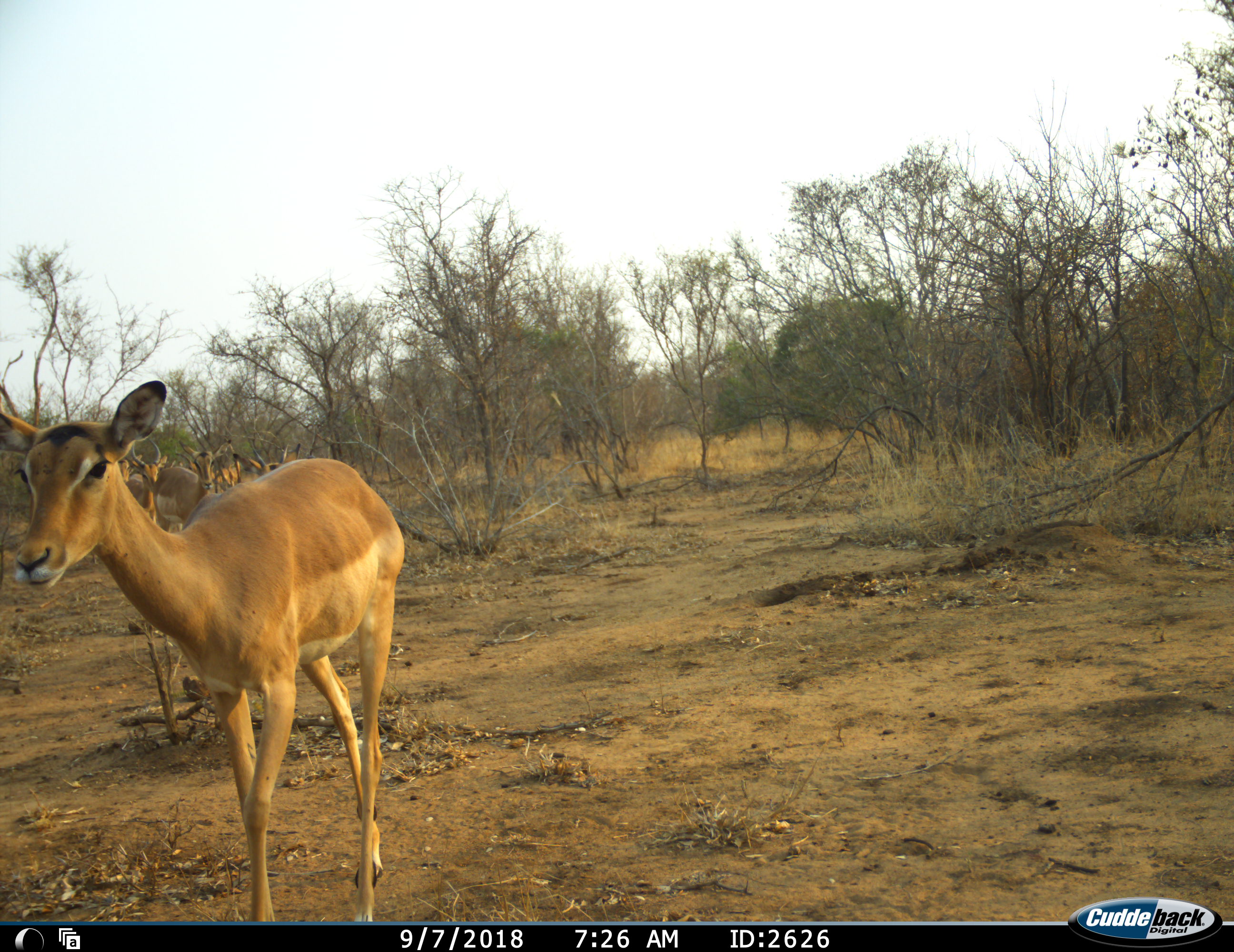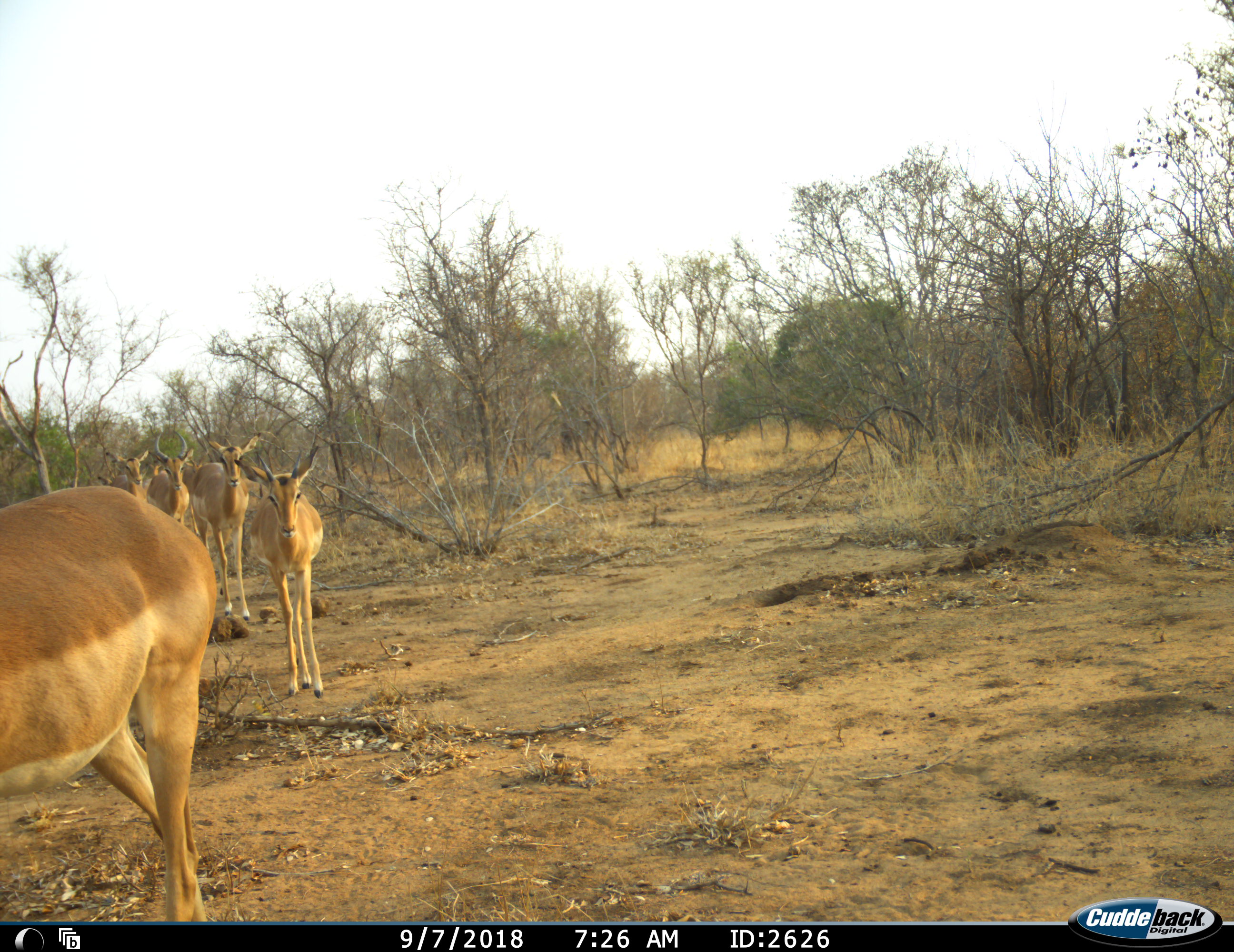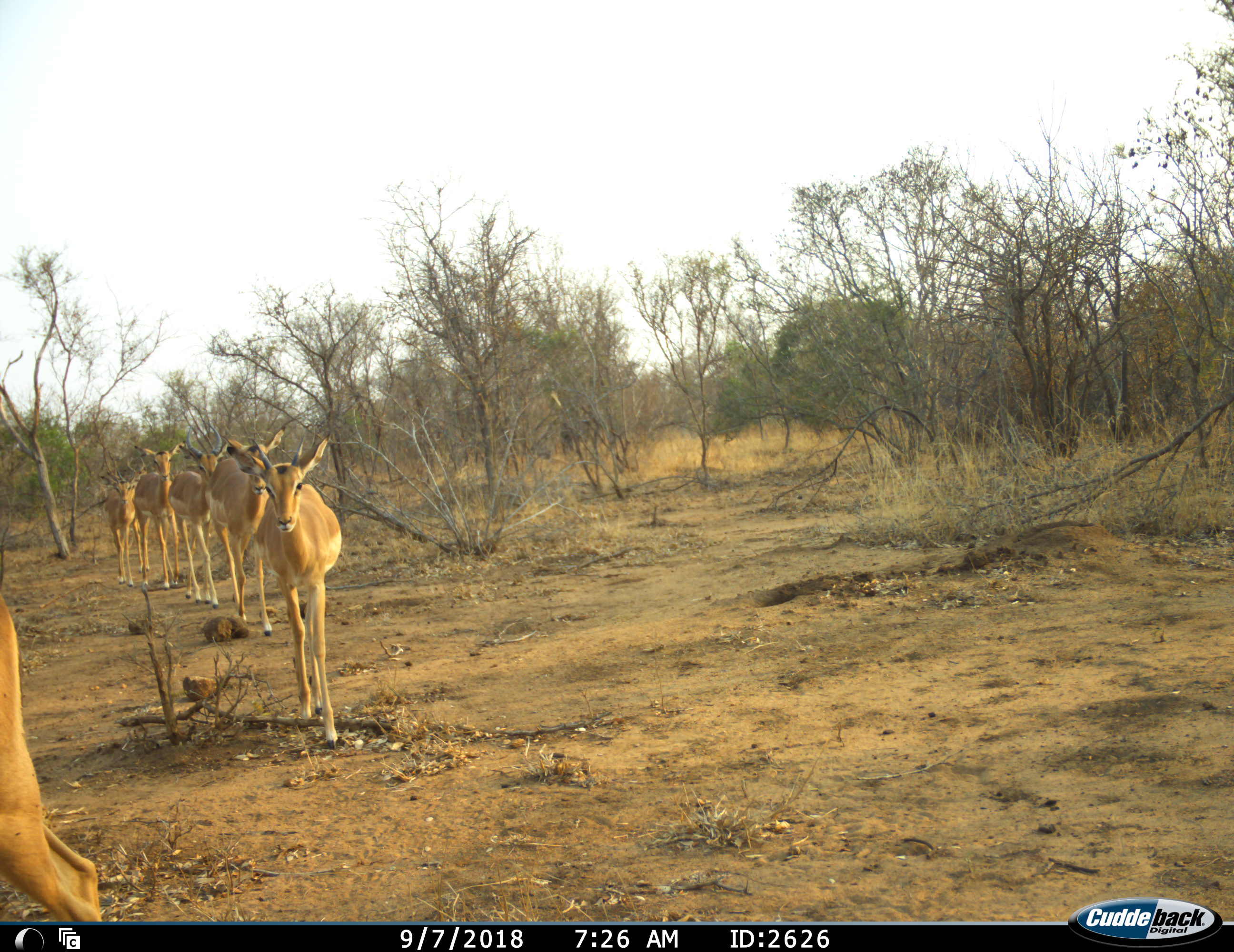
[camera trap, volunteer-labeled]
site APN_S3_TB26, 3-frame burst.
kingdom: Animalia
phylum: Chordata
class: Mammalia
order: Artiodactyla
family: Bovidae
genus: Aepyceros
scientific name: Aepyceros melampus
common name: impala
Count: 6.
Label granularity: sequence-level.